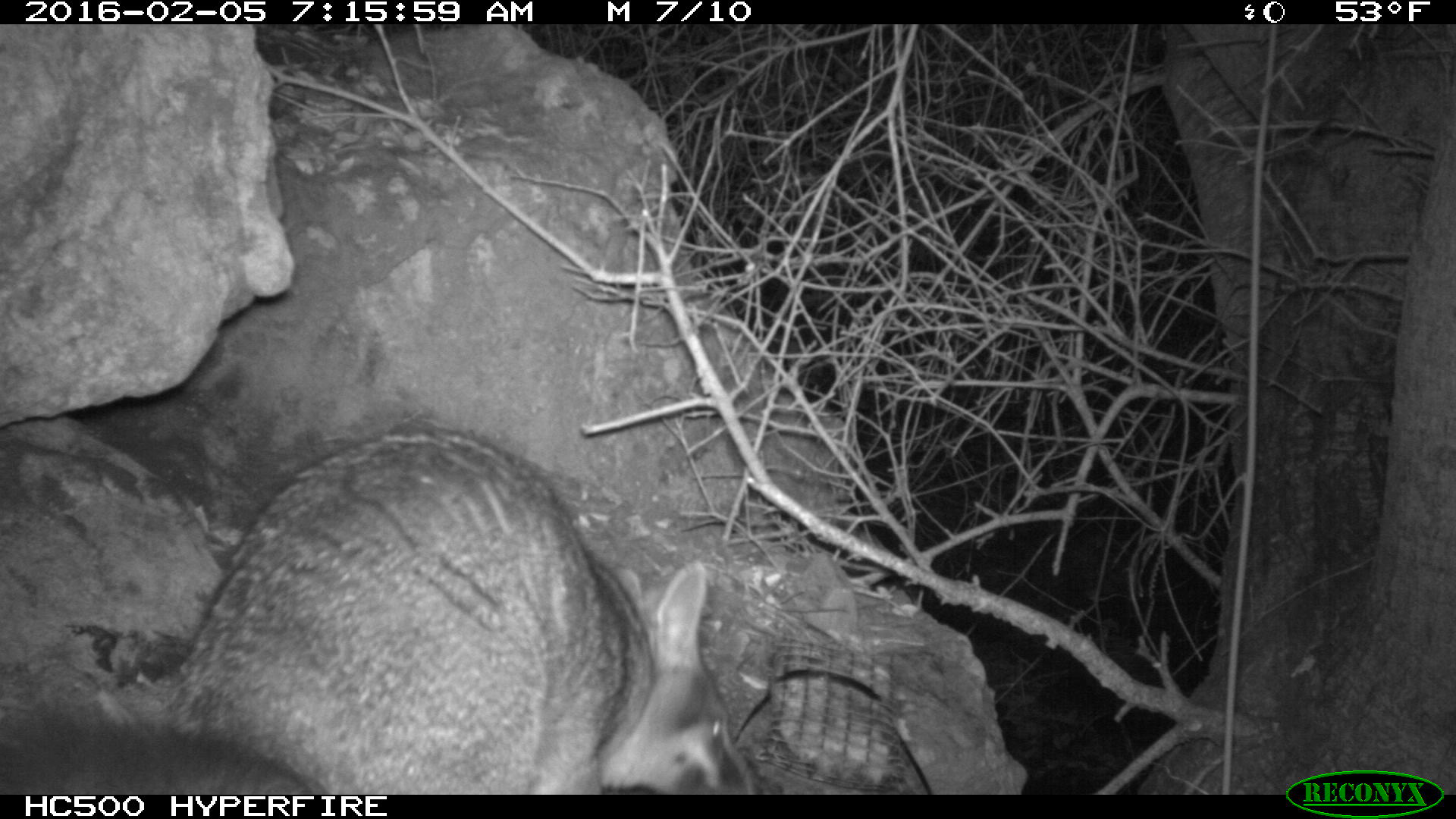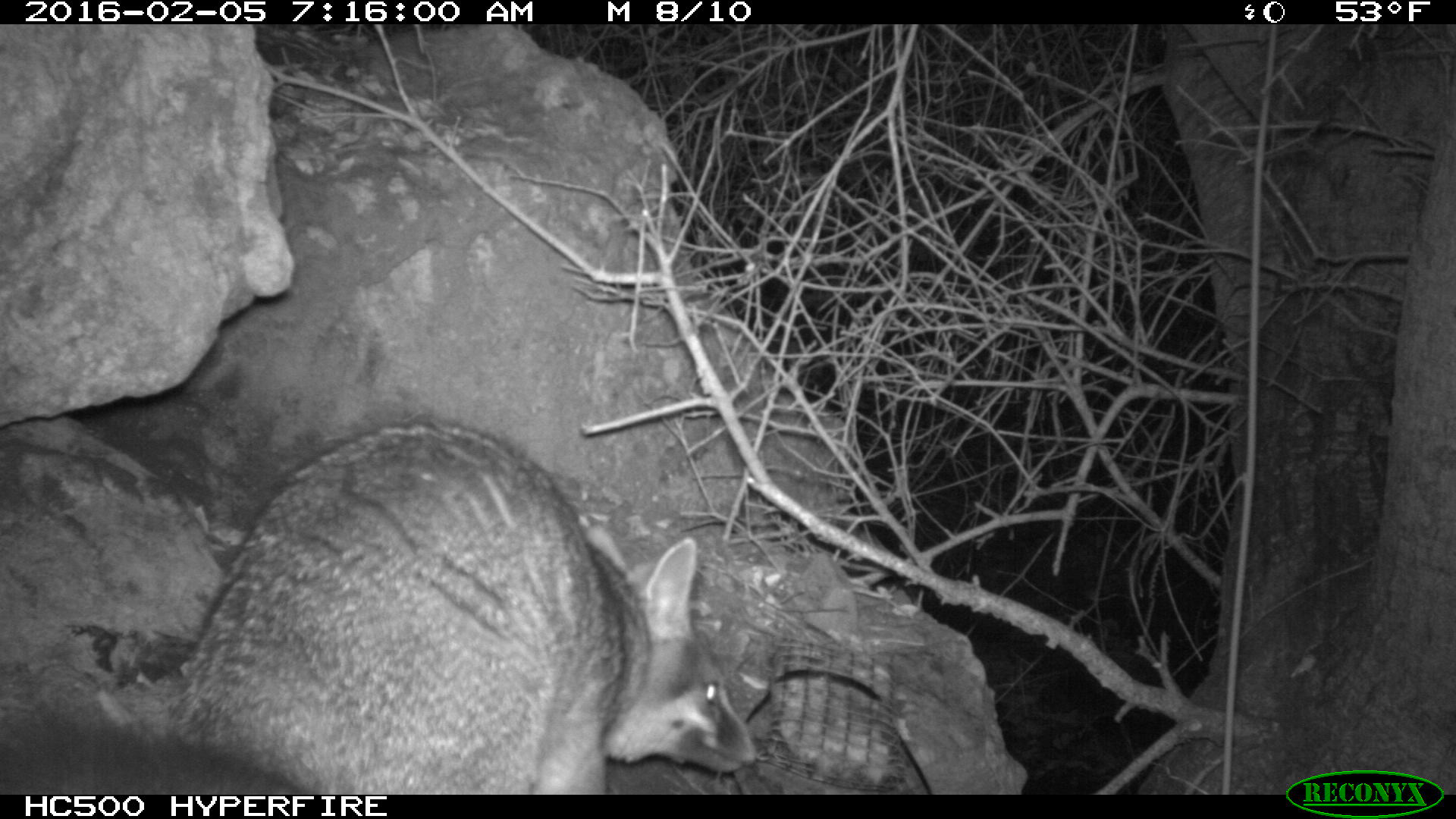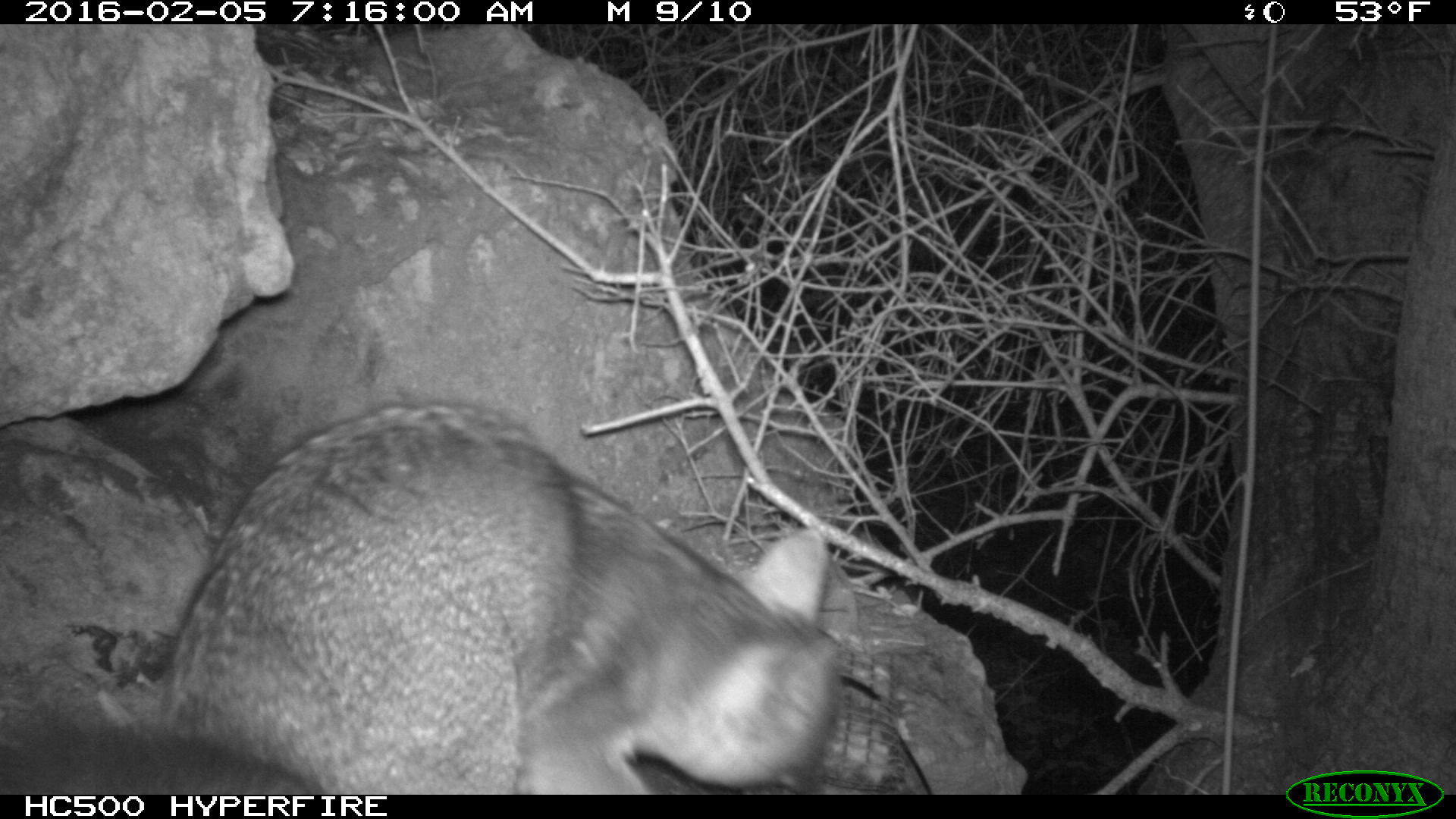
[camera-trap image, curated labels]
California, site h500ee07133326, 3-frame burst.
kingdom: Animalia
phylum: Chordata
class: Mammalia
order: Carnivora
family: Canidae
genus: Urocyon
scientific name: Urocyon littoralis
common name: island fox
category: fox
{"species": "fox (island fox) (Urocyon littoralis)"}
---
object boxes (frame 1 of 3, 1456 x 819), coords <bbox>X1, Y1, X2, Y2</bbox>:
fox: <bbox>0, 428, 791, 792</bbox>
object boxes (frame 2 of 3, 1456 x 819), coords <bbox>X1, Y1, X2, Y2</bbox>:
fox: <bbox>2, 419, 756, 795</bbox>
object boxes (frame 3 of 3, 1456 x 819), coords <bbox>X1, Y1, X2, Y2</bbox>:
fox: <bbox>0, 398, 846, 792</bbox>